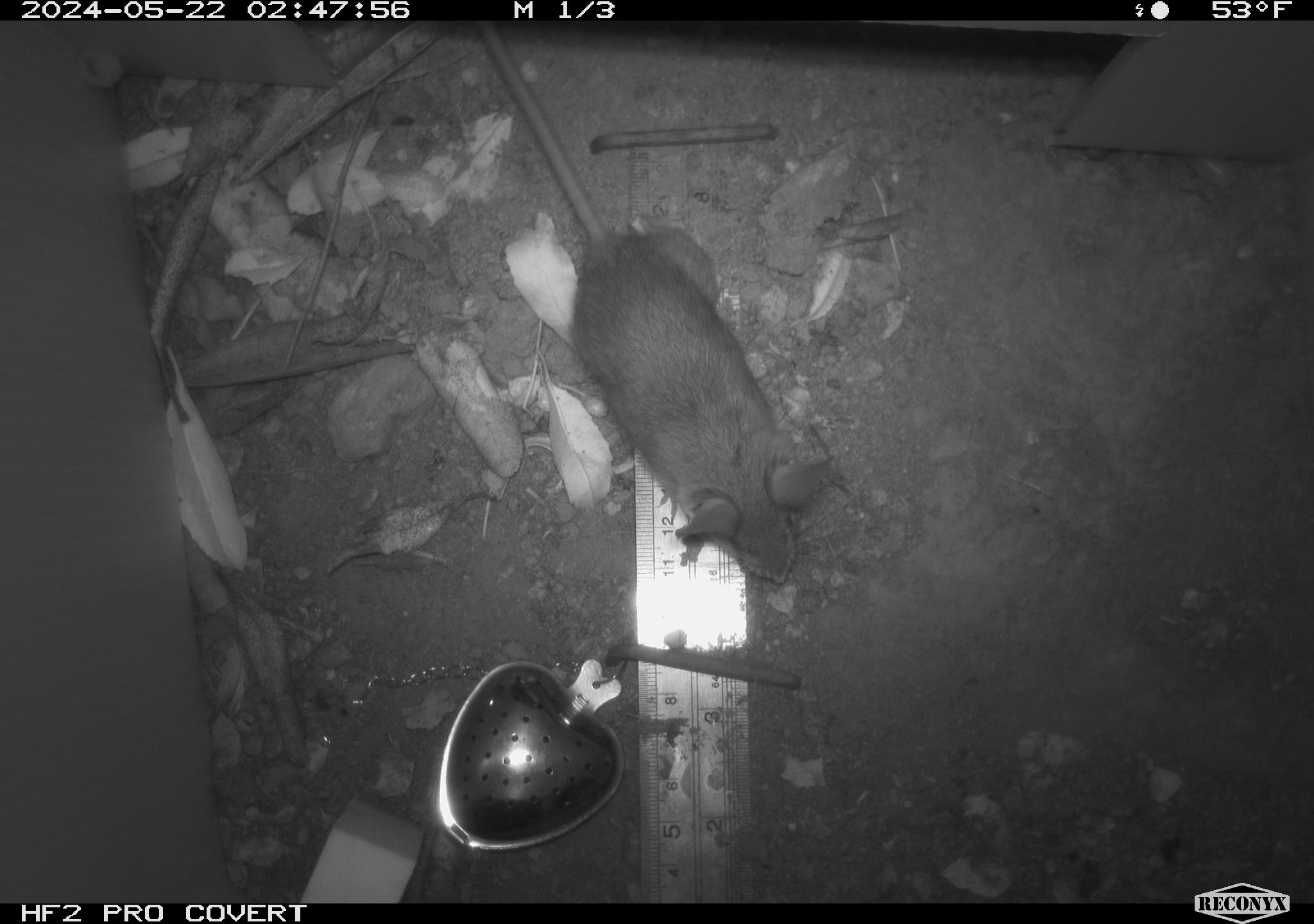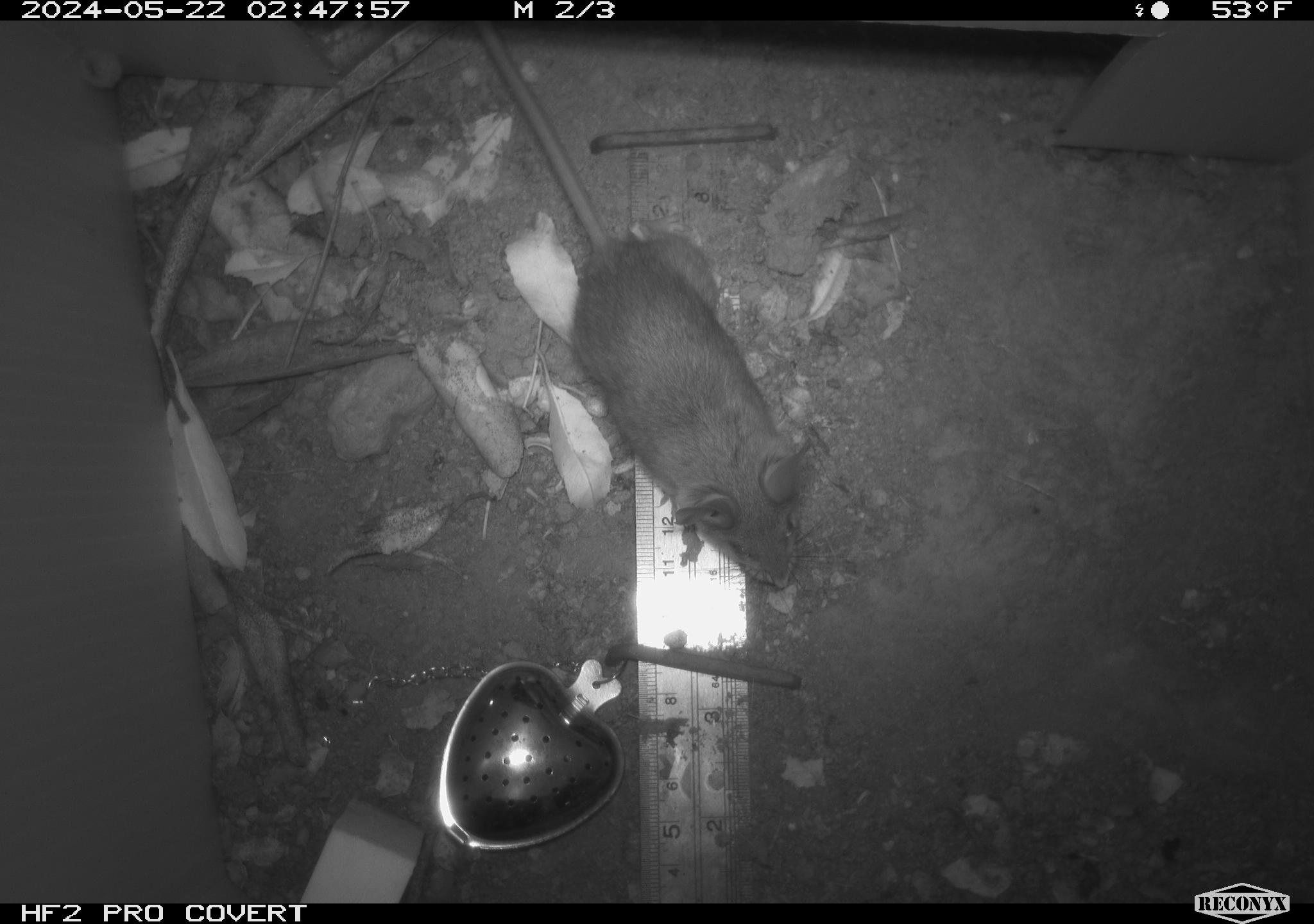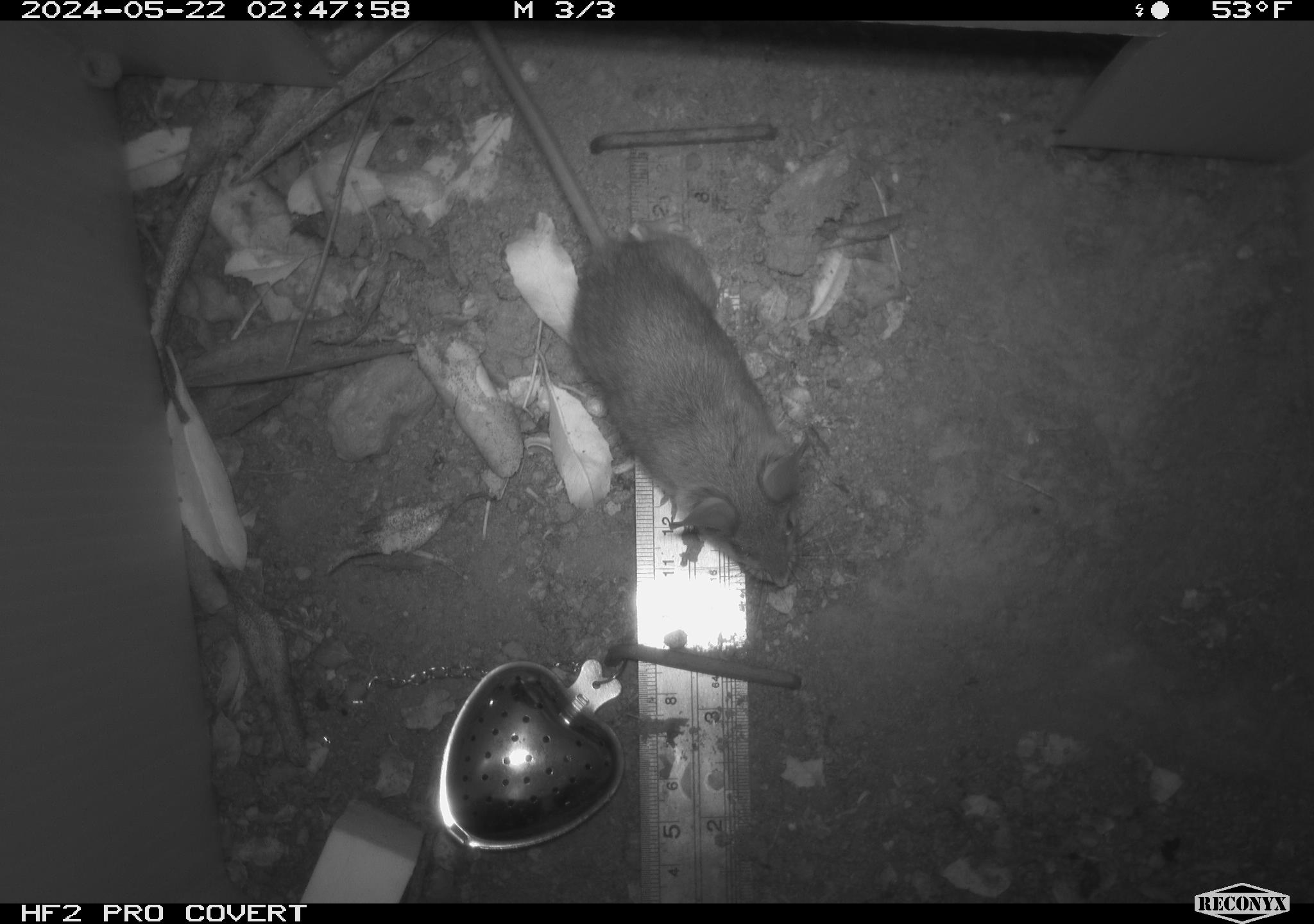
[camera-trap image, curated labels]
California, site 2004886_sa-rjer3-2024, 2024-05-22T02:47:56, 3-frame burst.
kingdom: Animalia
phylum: Chordata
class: Mammalia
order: Rodentia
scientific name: Rodentia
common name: mouse species